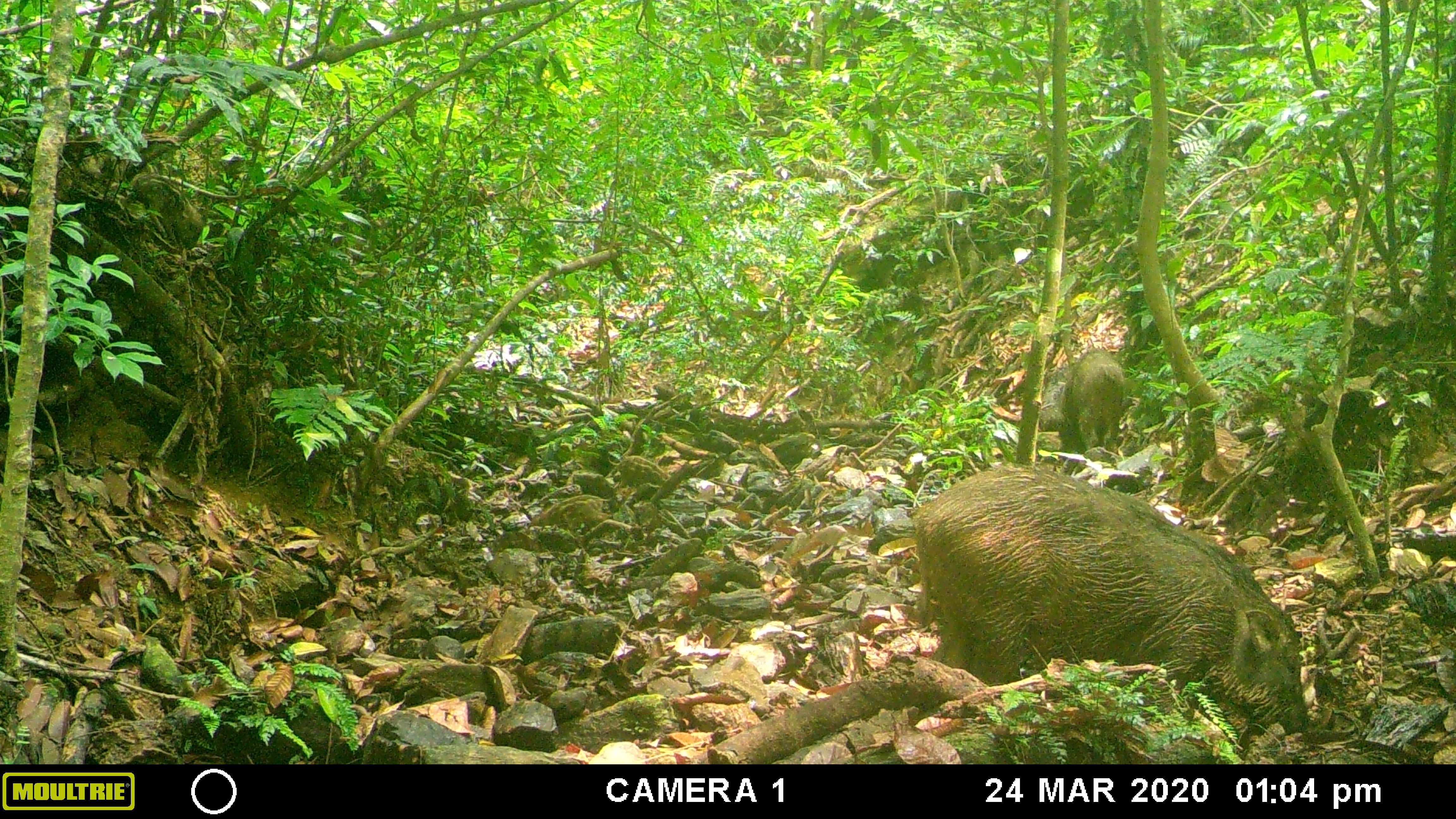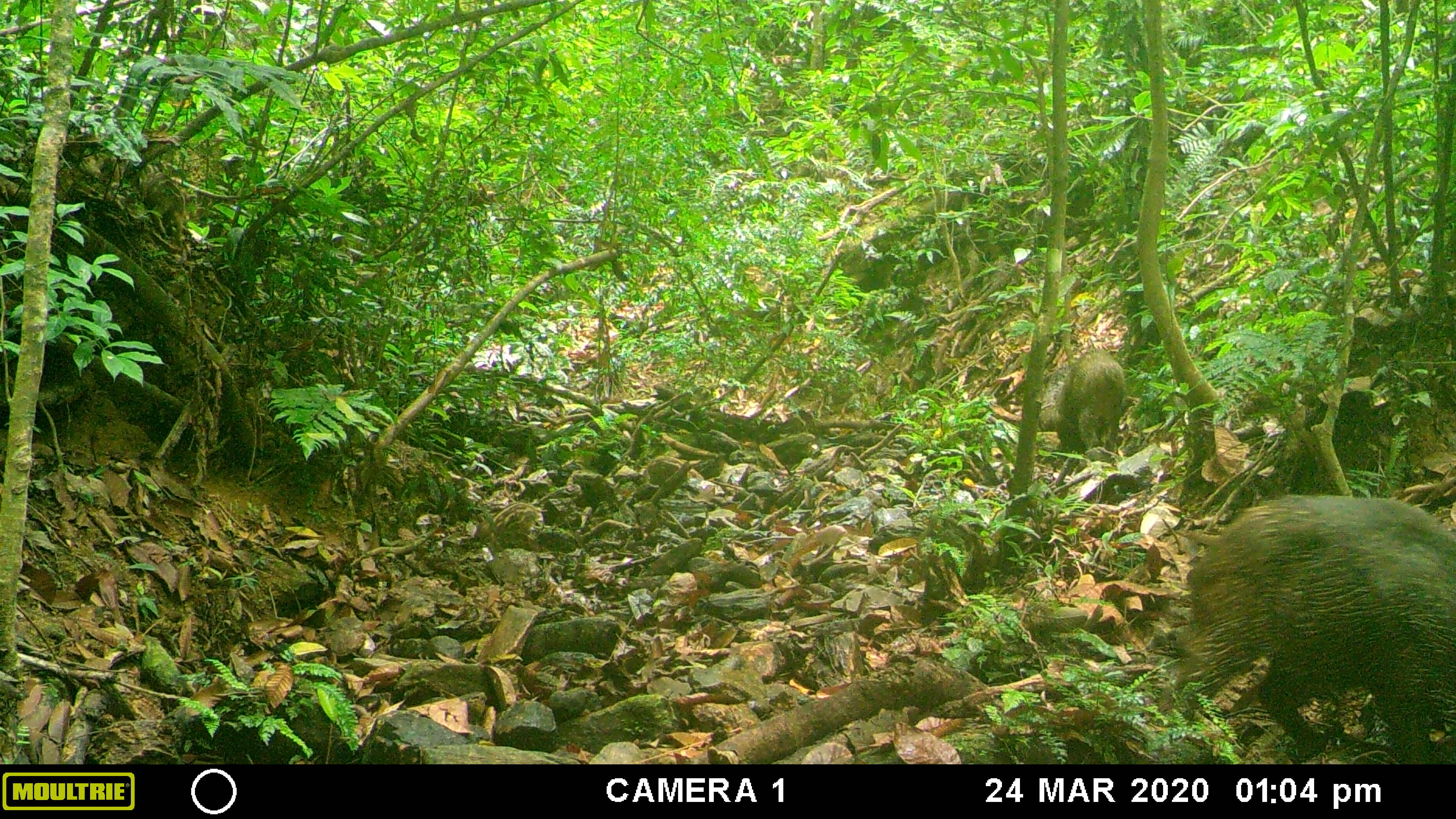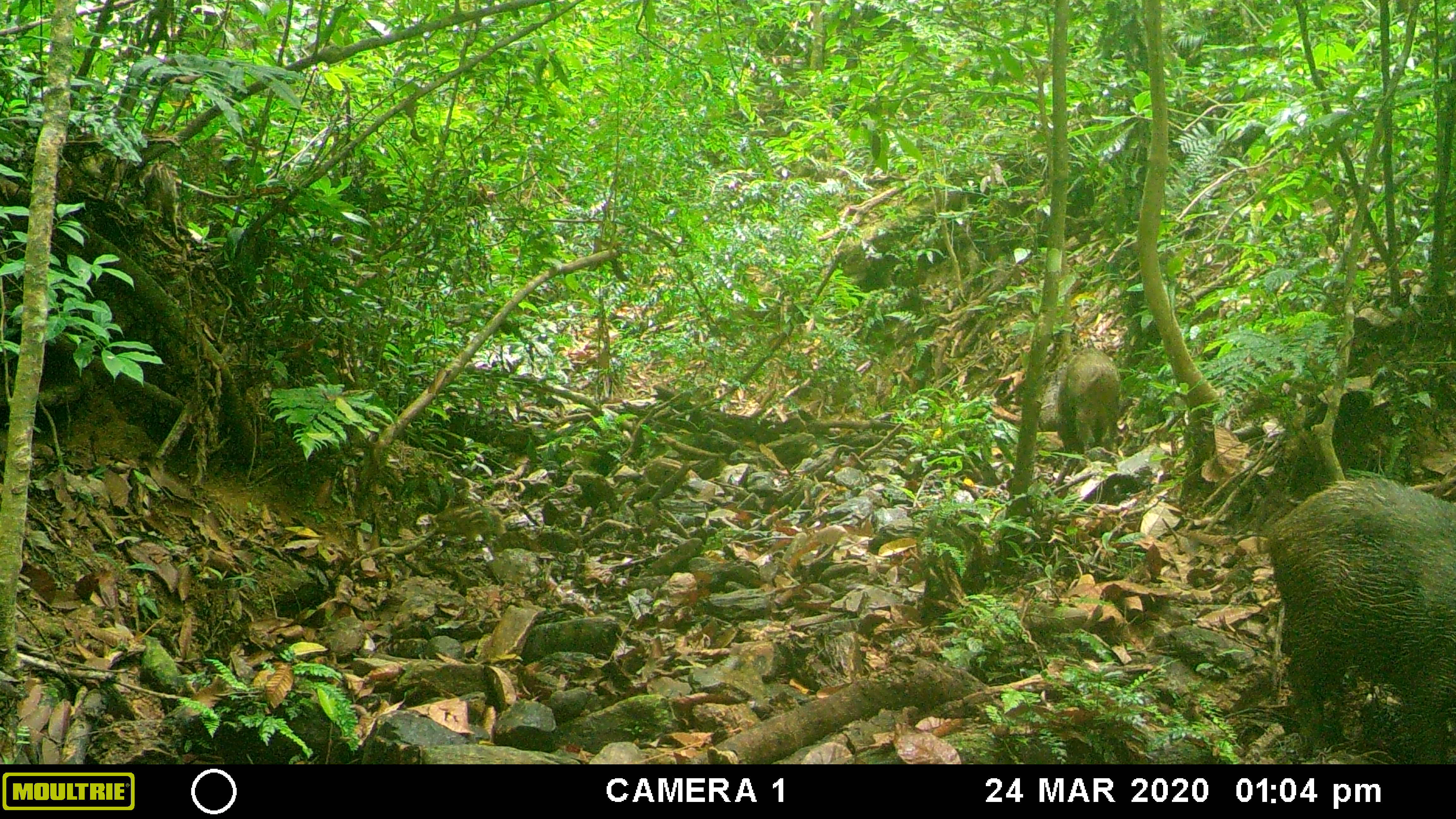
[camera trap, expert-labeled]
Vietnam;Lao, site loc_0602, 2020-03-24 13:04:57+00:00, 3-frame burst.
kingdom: Animalia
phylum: Chordata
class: Mammalia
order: Artiodactyla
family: Suidae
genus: Sus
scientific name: Sus scrofa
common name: eurasian wild pig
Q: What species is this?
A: Eurasian wild pig (Sus scrofa).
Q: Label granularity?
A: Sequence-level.